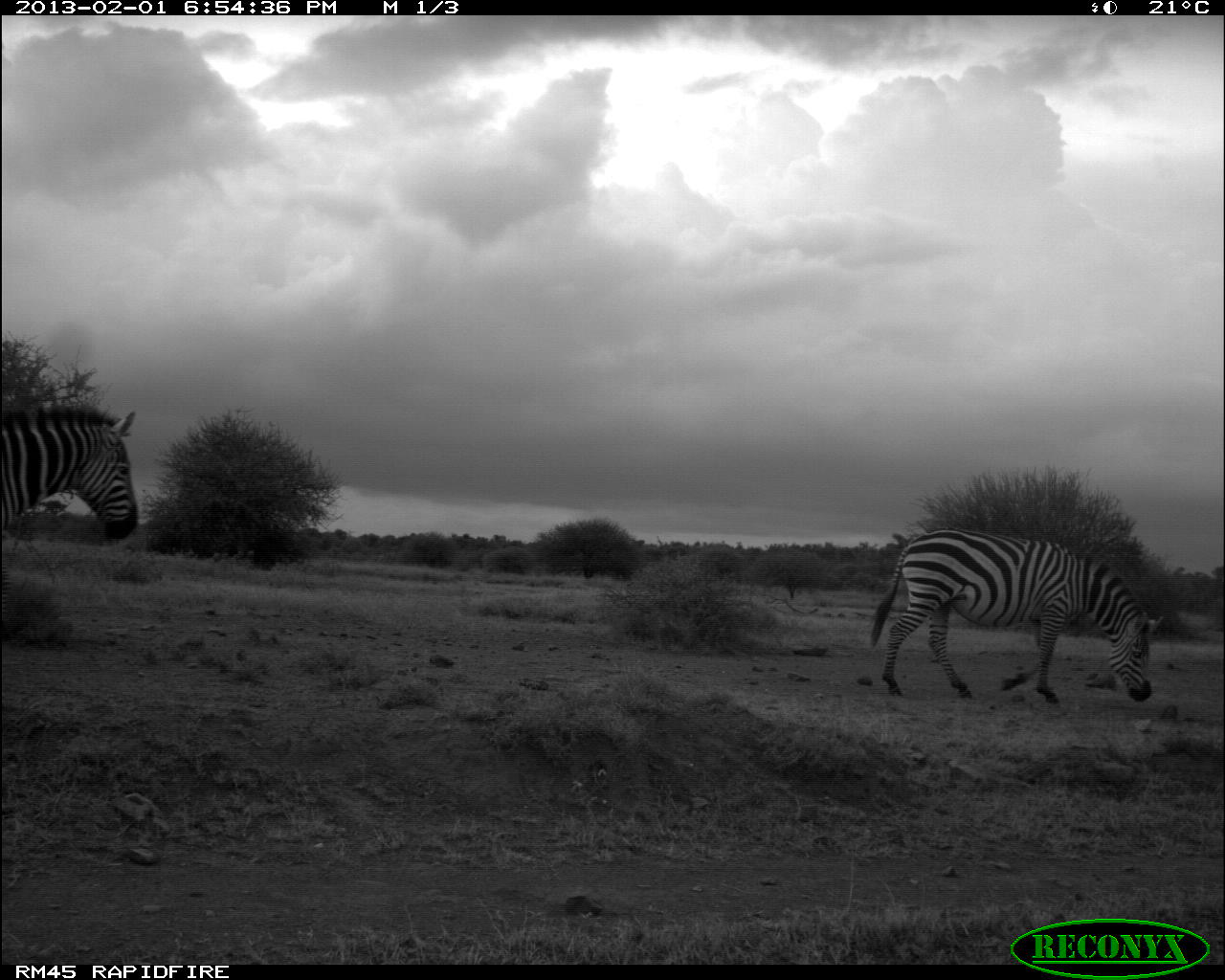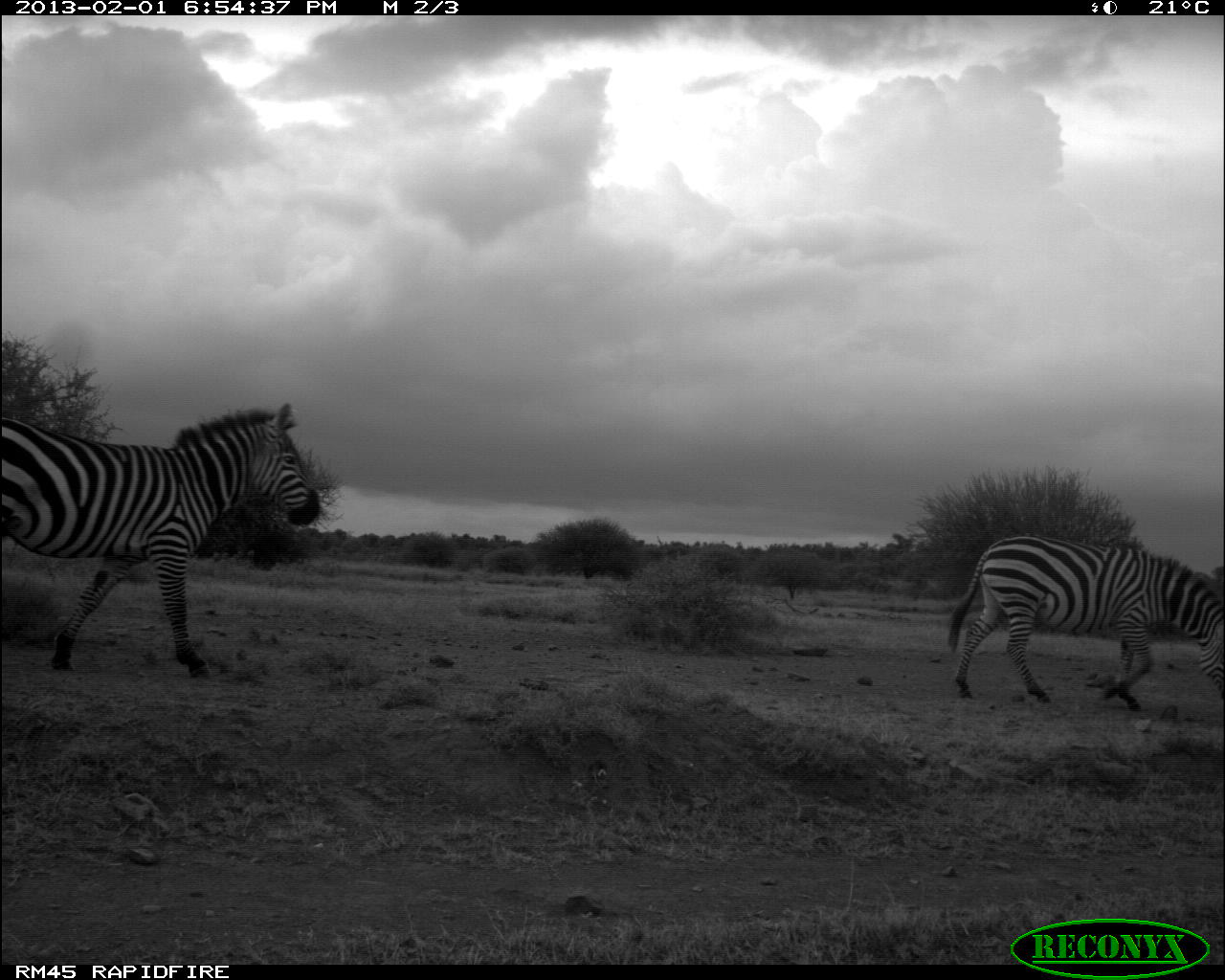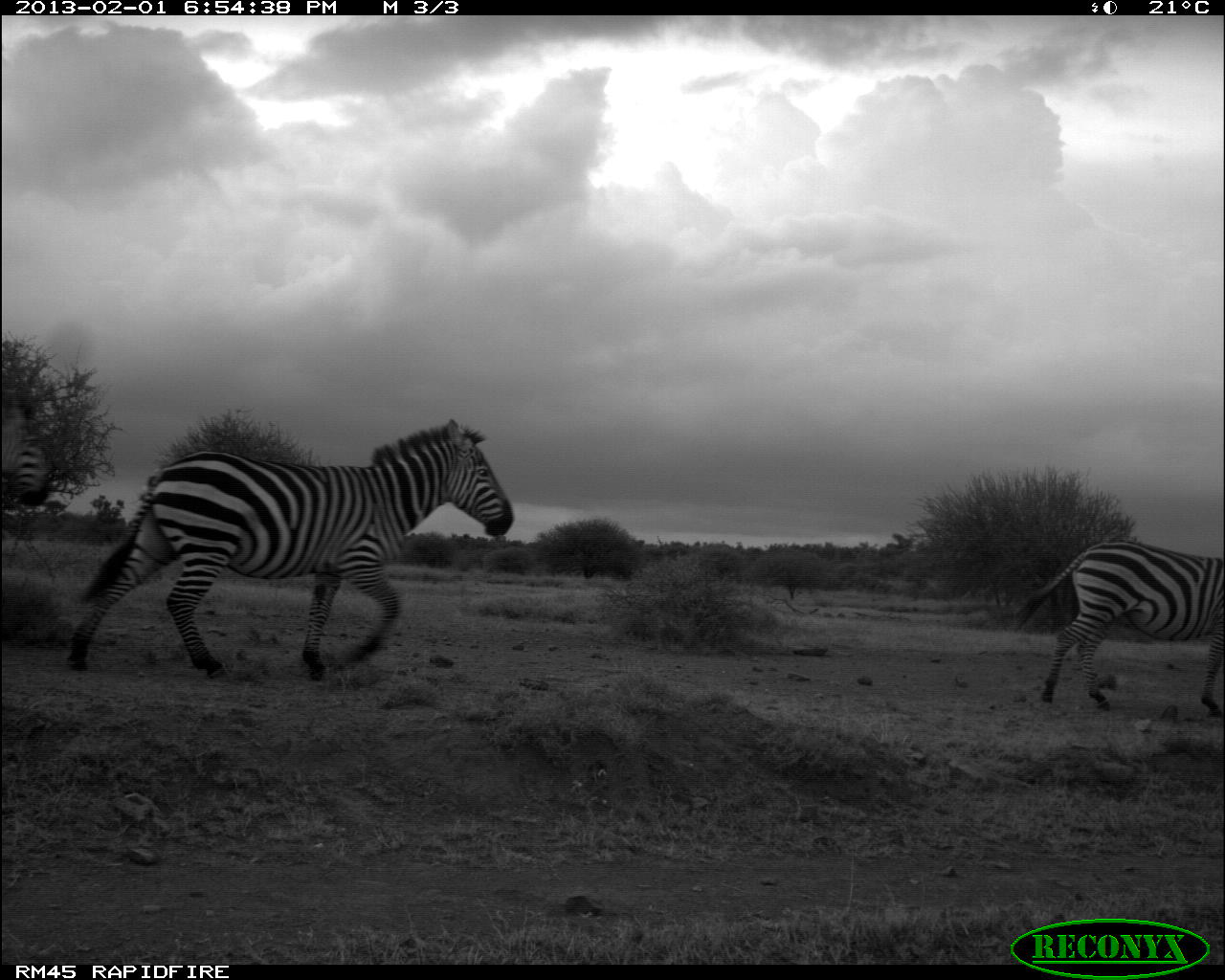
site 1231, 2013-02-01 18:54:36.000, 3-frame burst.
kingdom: Animalia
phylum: Chordata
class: Mammalia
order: Perissodactyla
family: Equidae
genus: Equus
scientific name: Equus quagga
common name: plains zebra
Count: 2.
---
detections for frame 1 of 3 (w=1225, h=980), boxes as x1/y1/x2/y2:
equus quagga: 868/525/1167/703; 0/402/141/542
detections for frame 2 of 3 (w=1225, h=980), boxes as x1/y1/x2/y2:
equus quagga: 0/397/323/683; 945/533/1225/715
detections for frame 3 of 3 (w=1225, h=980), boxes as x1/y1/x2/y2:
equus quagga: 64/417/514/685; 1016/537/1225/722; 0/385/51/512